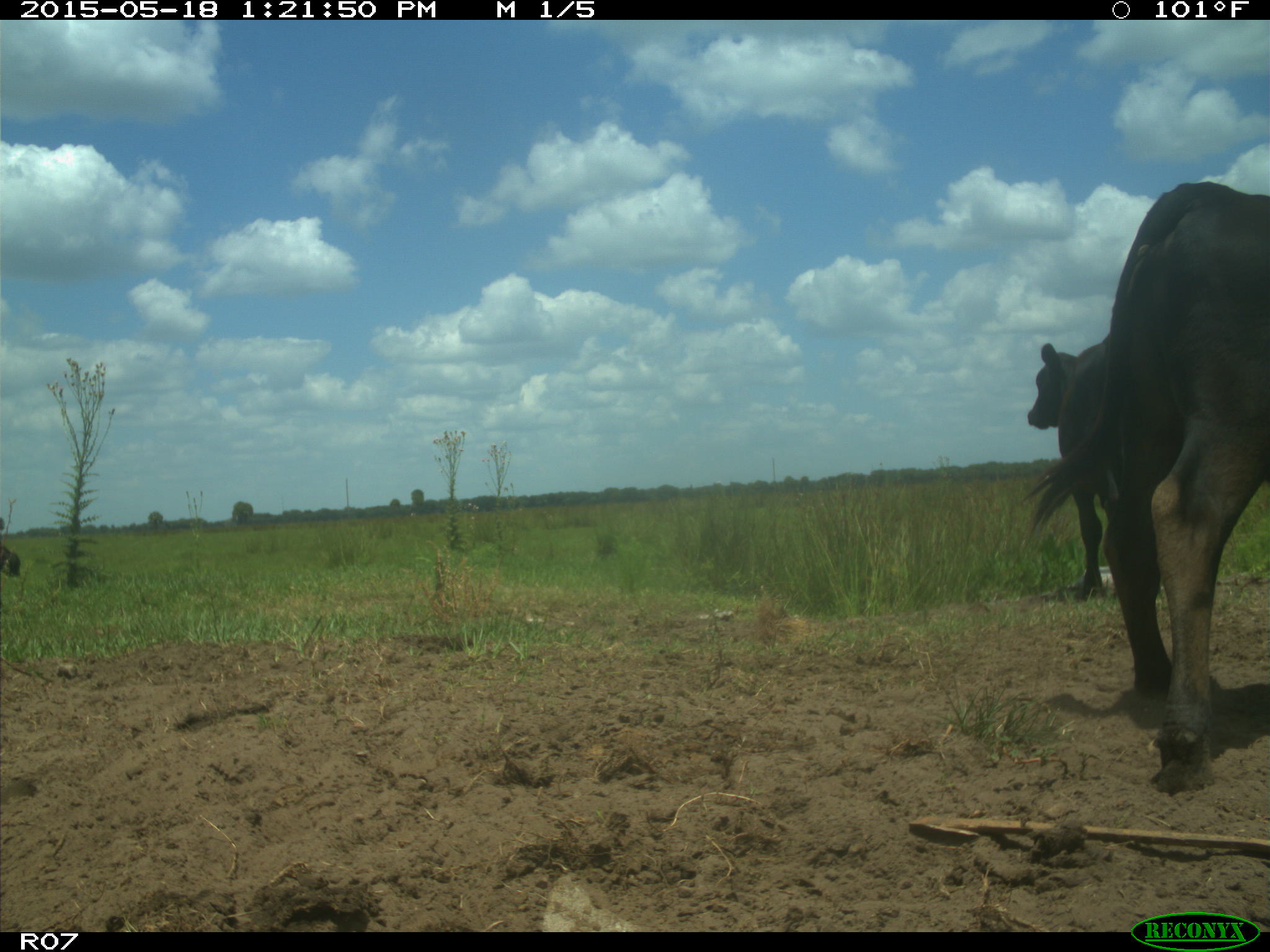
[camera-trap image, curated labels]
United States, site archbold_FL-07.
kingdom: Animalia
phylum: Chordata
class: Mammalia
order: Artiodactyla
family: Bovidae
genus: Bos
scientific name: Bos taurus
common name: domestic cow